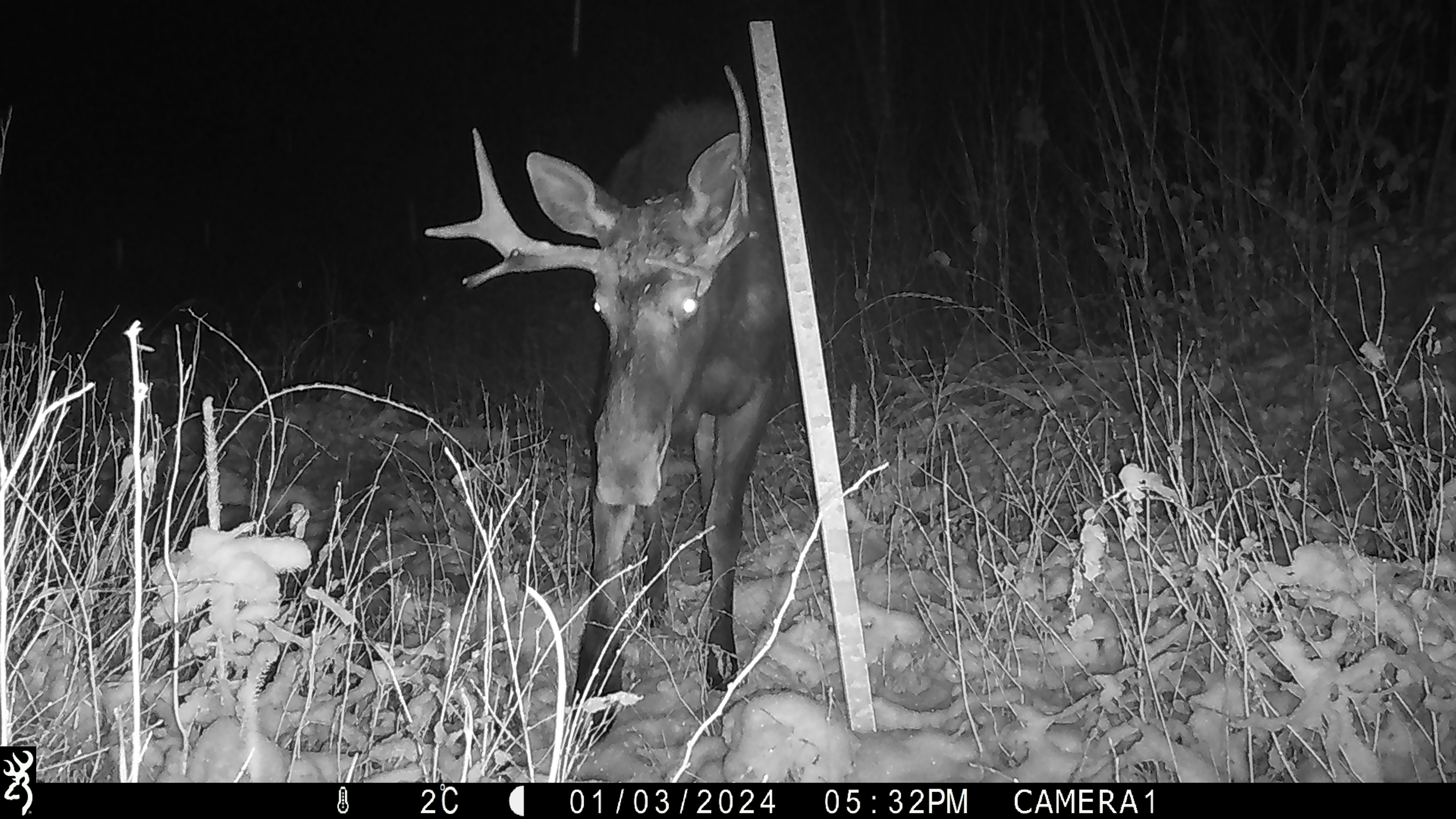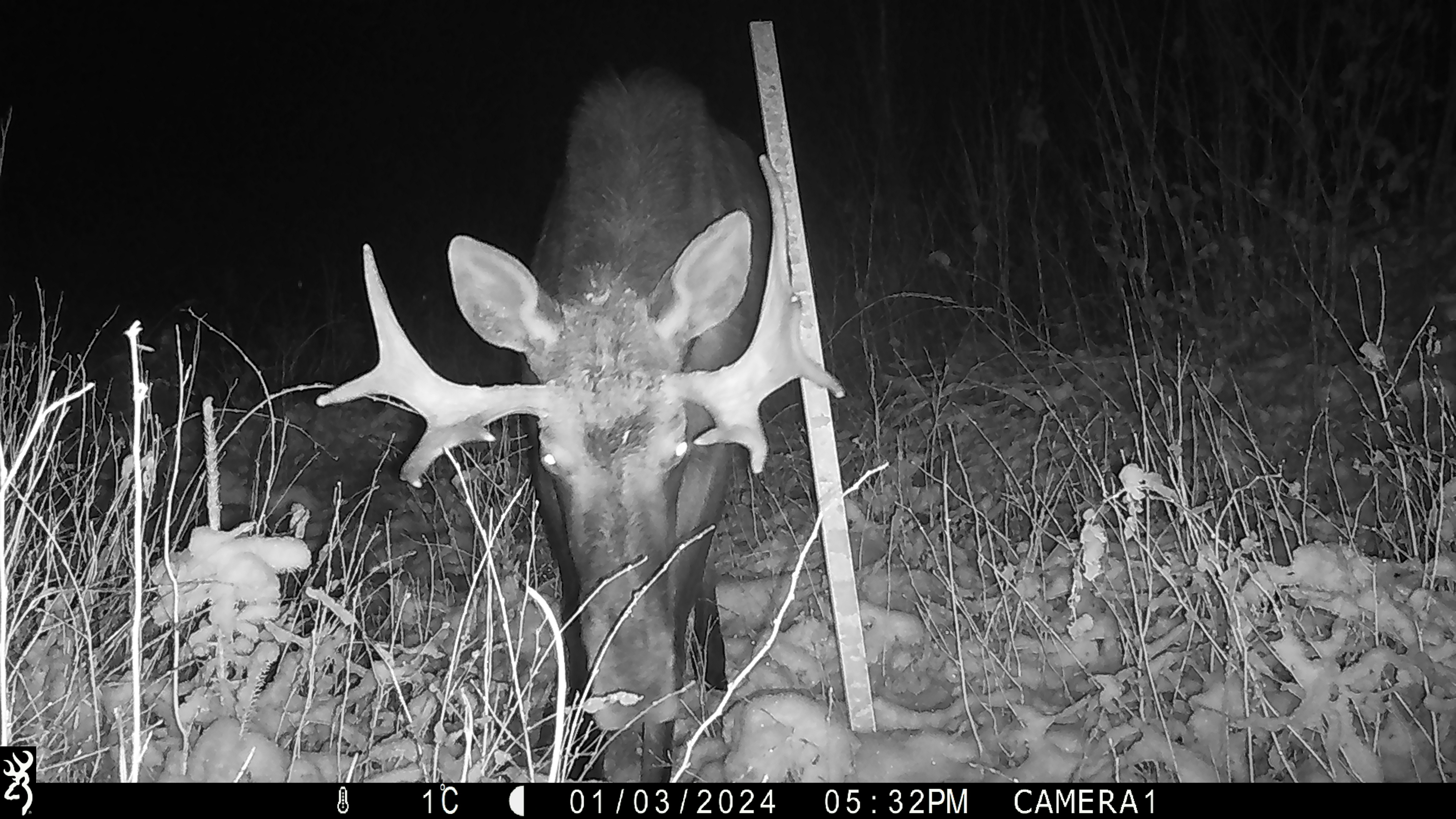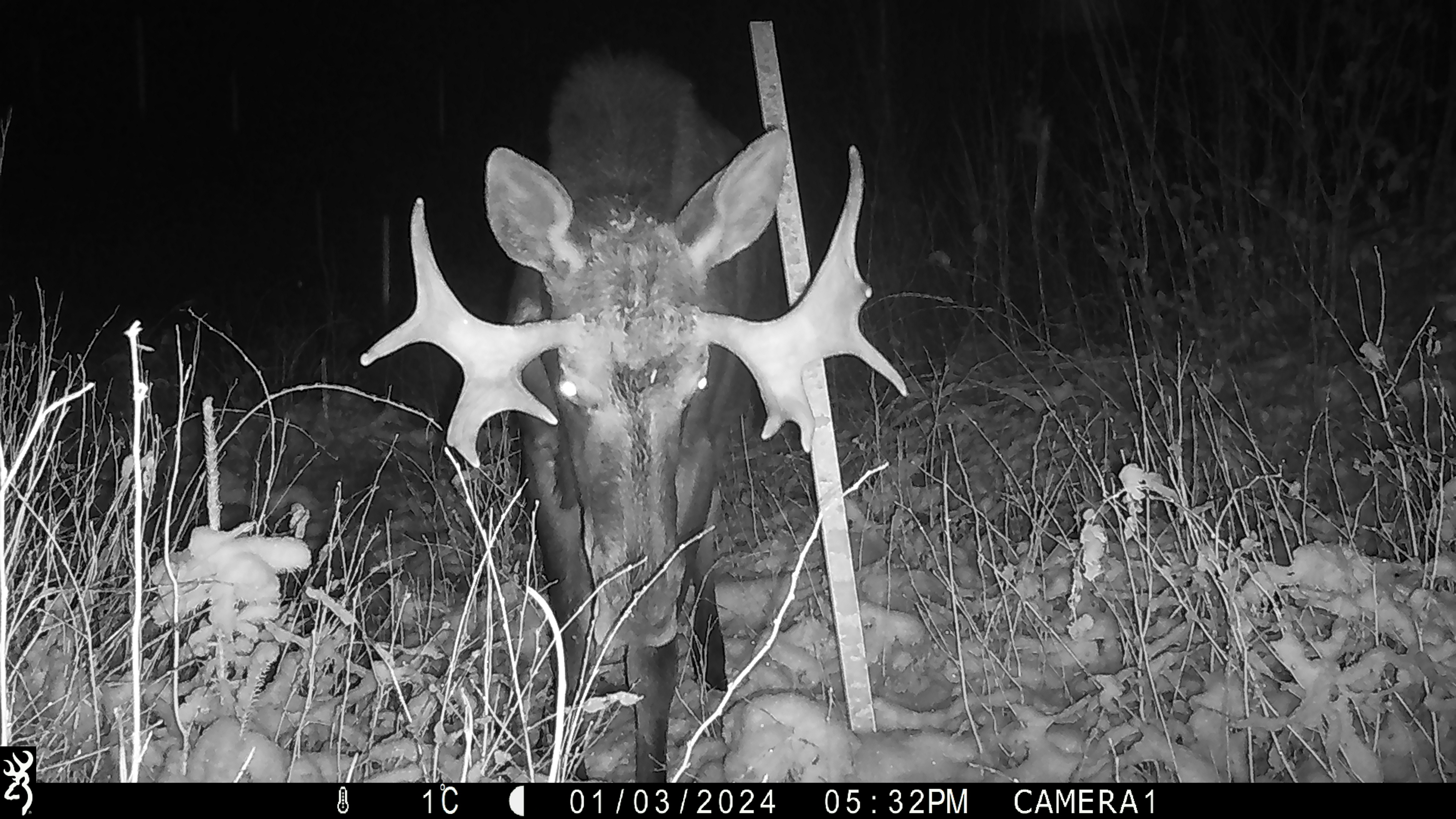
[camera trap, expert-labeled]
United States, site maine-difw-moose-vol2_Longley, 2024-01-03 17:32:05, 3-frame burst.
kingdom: Animalia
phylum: Chordata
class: Mammalia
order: Artiodactyla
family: Cervidae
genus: Alces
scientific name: Alces alces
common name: moose